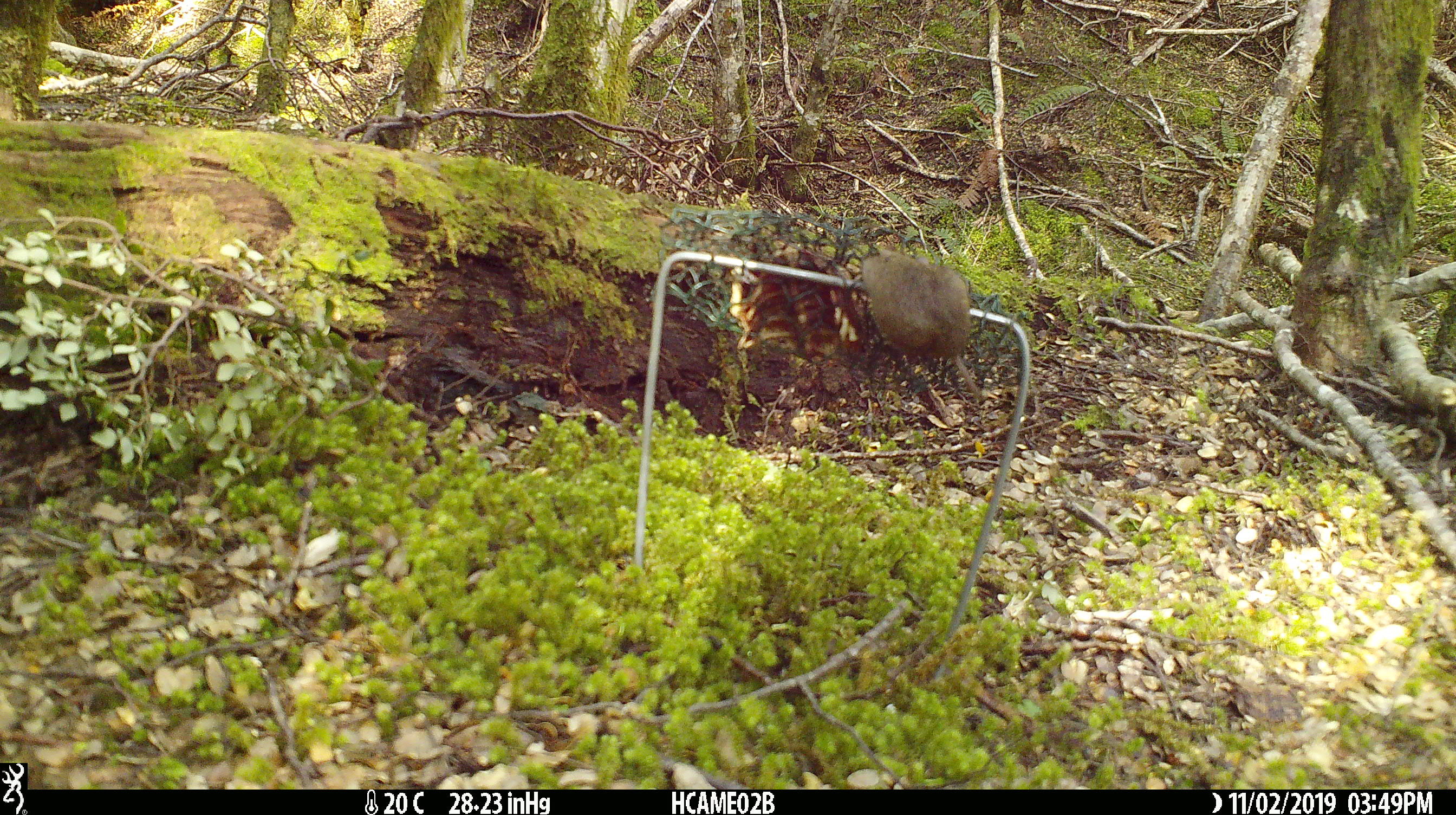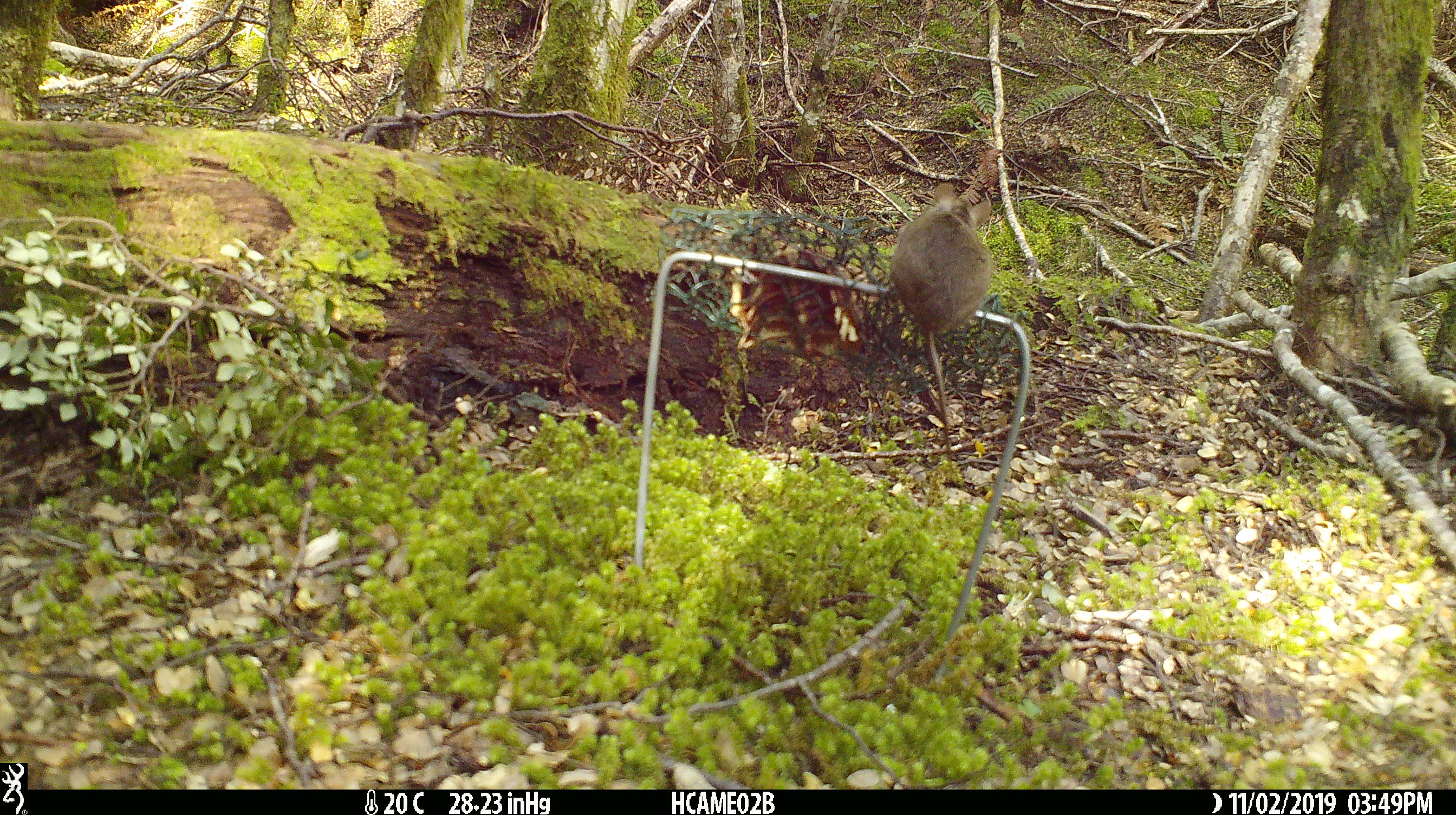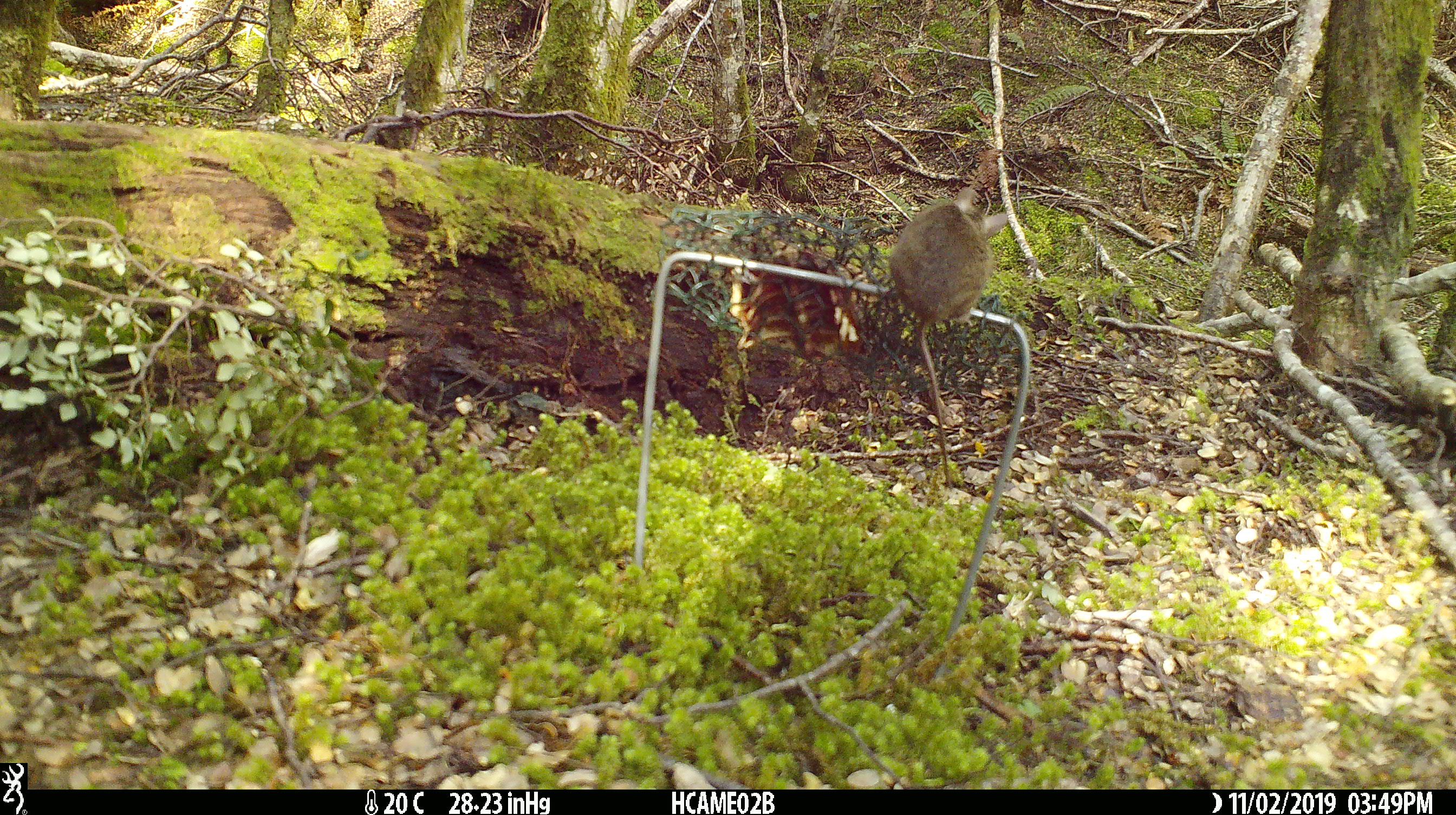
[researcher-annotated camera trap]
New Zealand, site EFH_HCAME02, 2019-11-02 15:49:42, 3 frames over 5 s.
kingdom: Animalia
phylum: Chordata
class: Mammalia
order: Rodentia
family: Muridae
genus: Mus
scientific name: Mus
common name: mouse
Mouse (Mus).